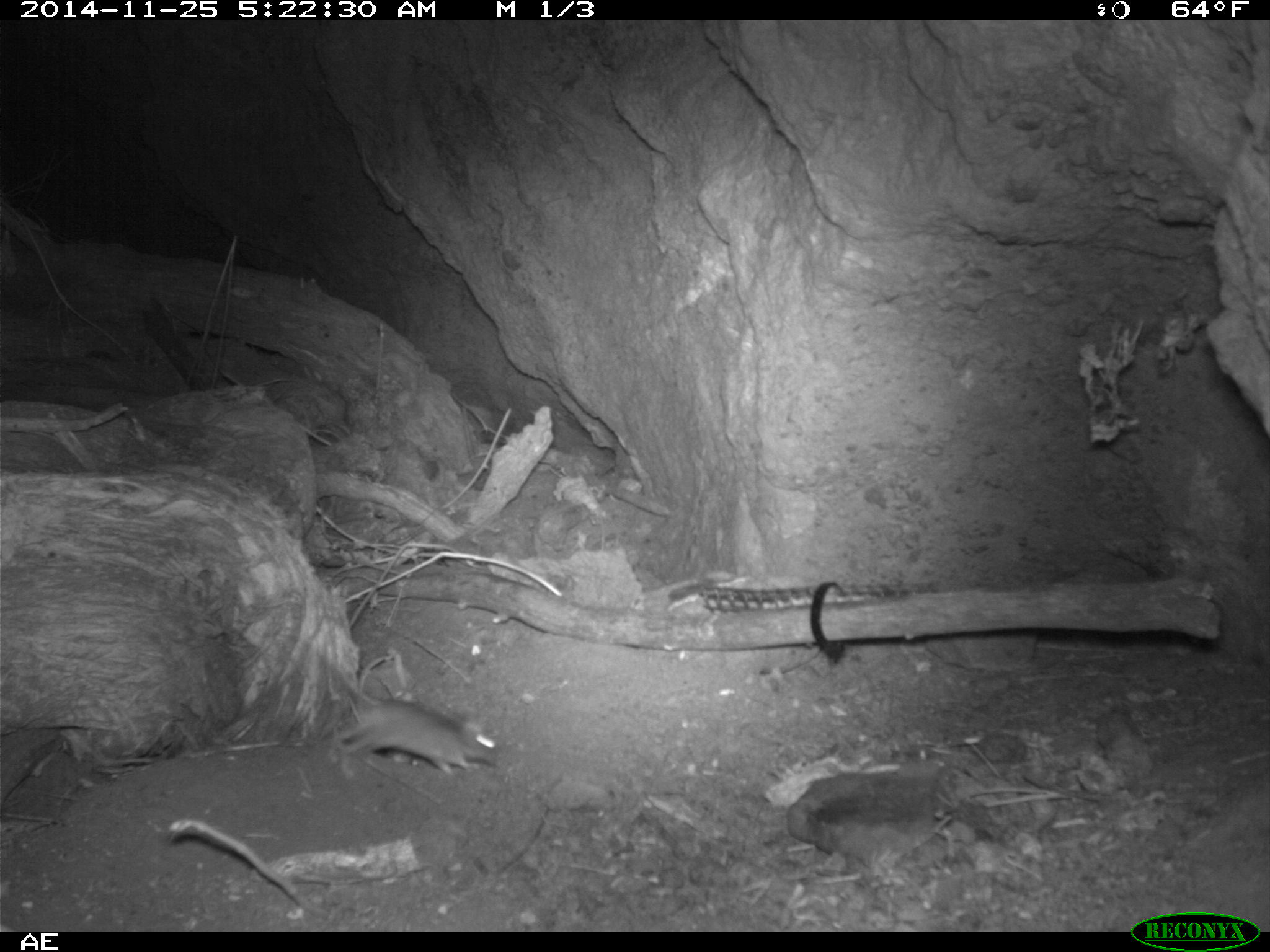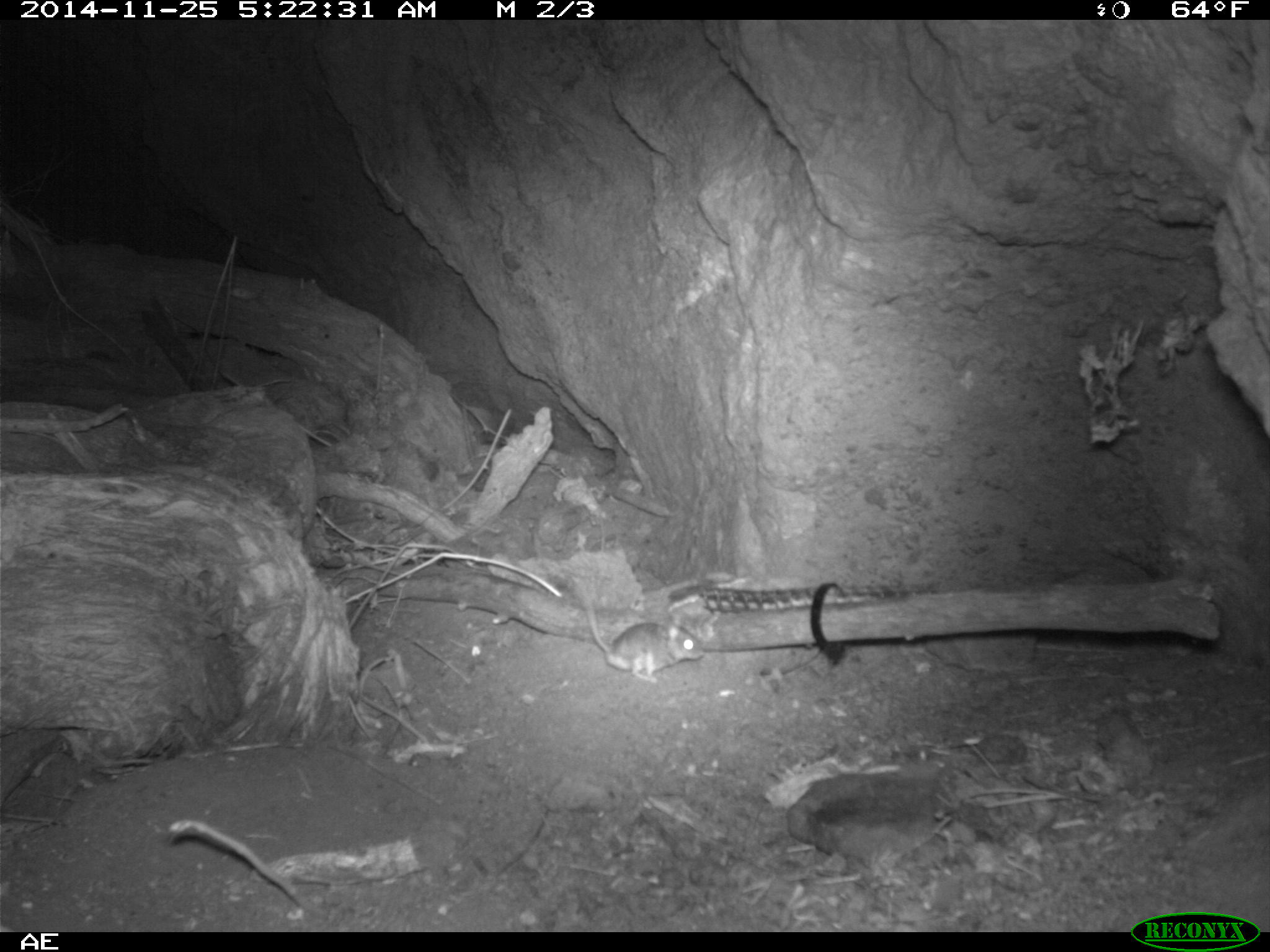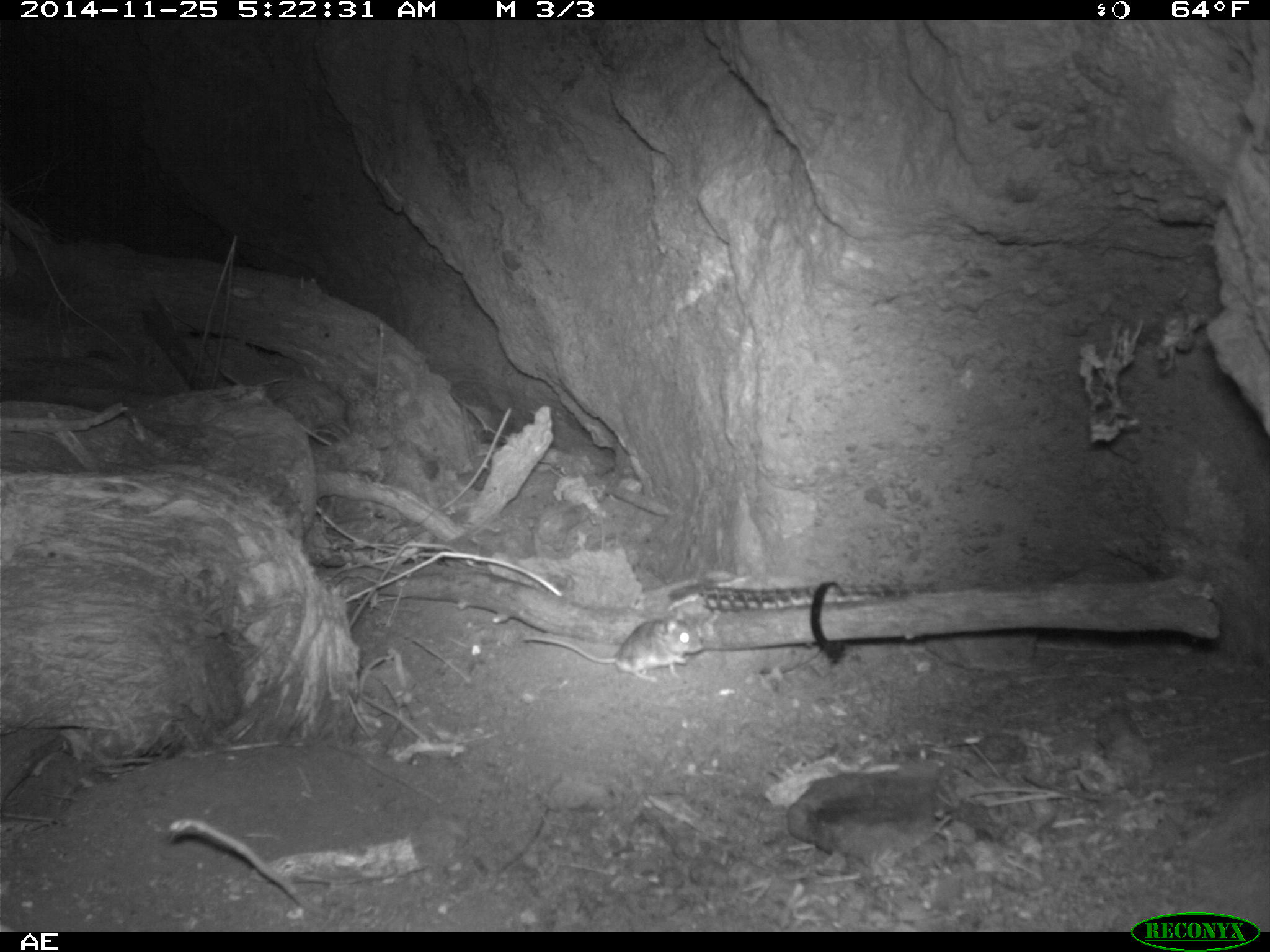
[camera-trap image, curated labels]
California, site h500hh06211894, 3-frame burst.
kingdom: Animalia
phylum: Chordata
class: Mammalia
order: Rodentia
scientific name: Rodentia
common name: rodent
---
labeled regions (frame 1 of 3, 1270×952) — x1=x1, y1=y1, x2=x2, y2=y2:
rodent: x1=301, y1=639, x2=500, y2=777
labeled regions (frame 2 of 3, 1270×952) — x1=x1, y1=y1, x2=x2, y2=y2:
rodent: x1=575, y1=587, x2=704, y2=682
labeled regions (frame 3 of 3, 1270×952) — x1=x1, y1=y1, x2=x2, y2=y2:
rodent: x1=522, y1=614, x2=703, y2=683